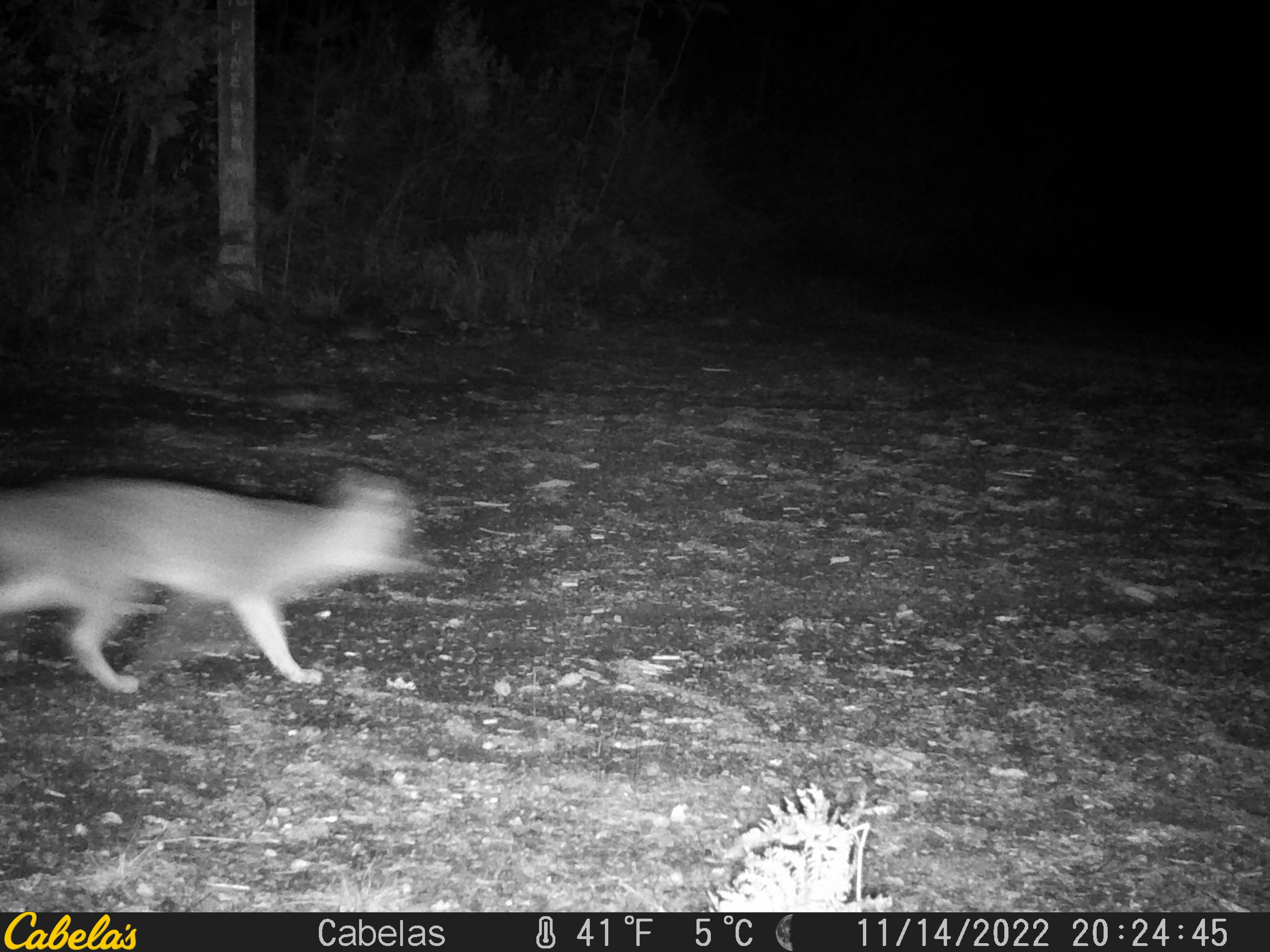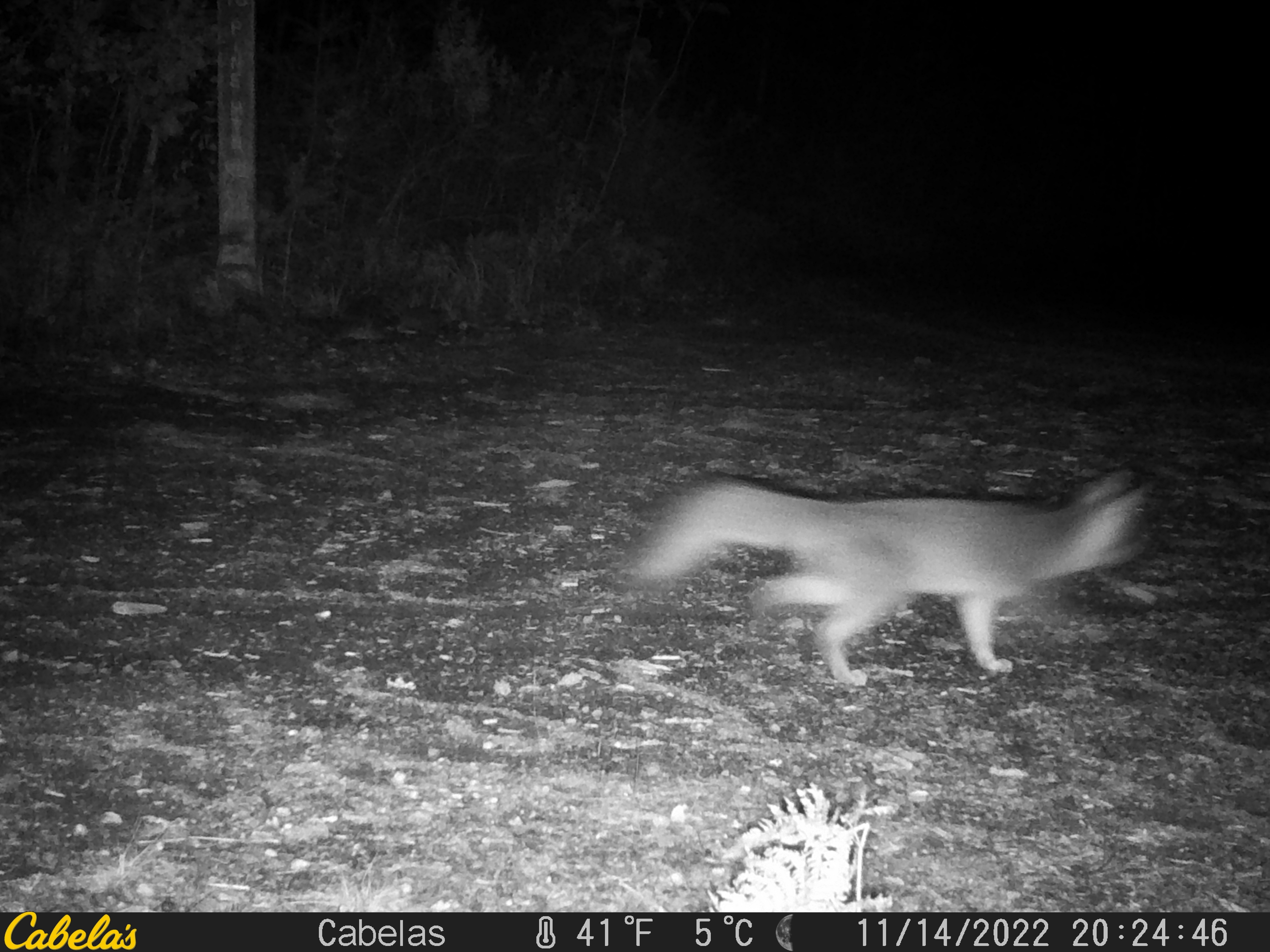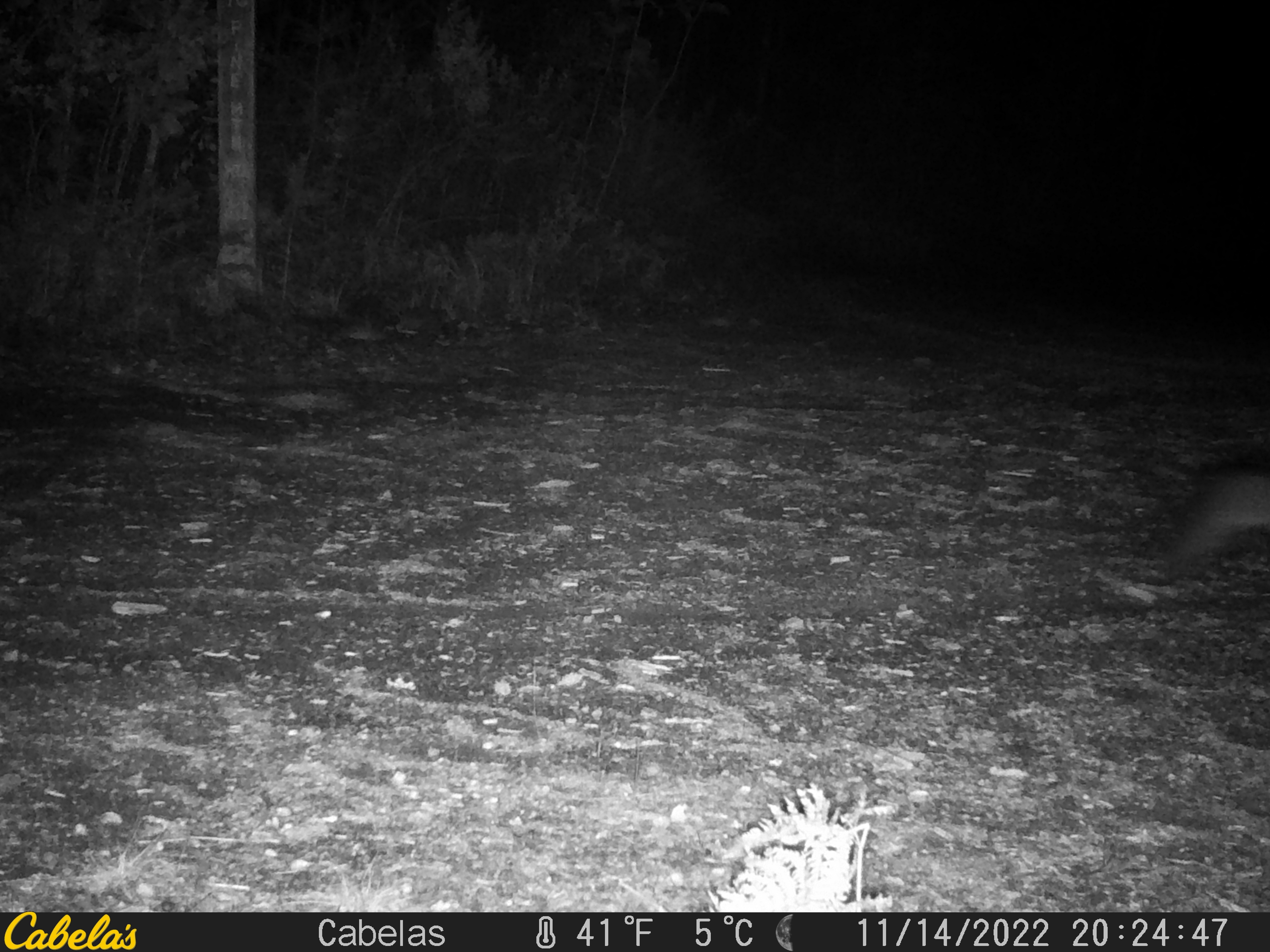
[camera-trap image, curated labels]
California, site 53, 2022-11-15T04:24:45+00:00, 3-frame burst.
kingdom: Animalia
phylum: Chordata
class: Mammalia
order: Carnivora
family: Canidae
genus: Urocyon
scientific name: Urocyon cinereoargenteus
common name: gray fox